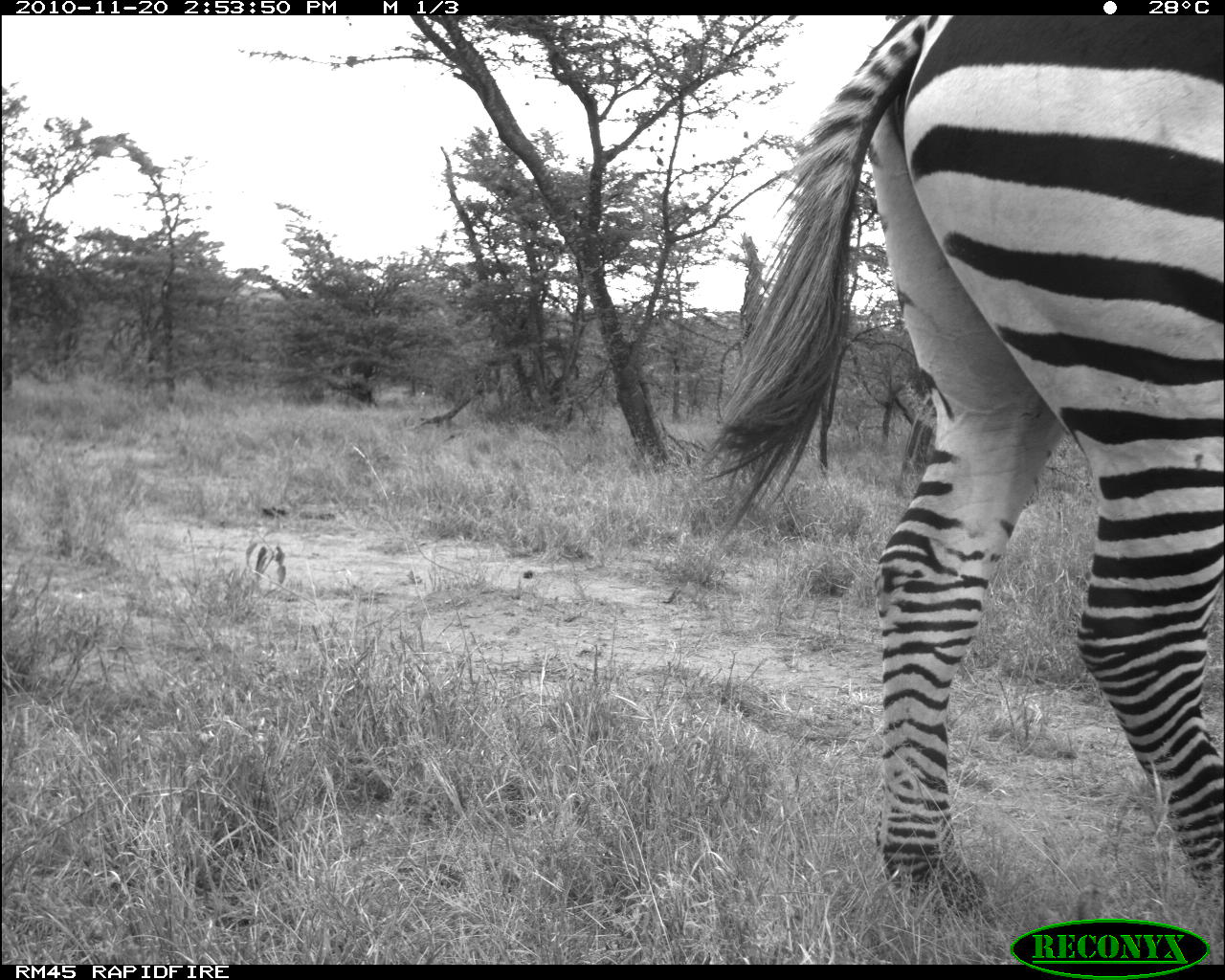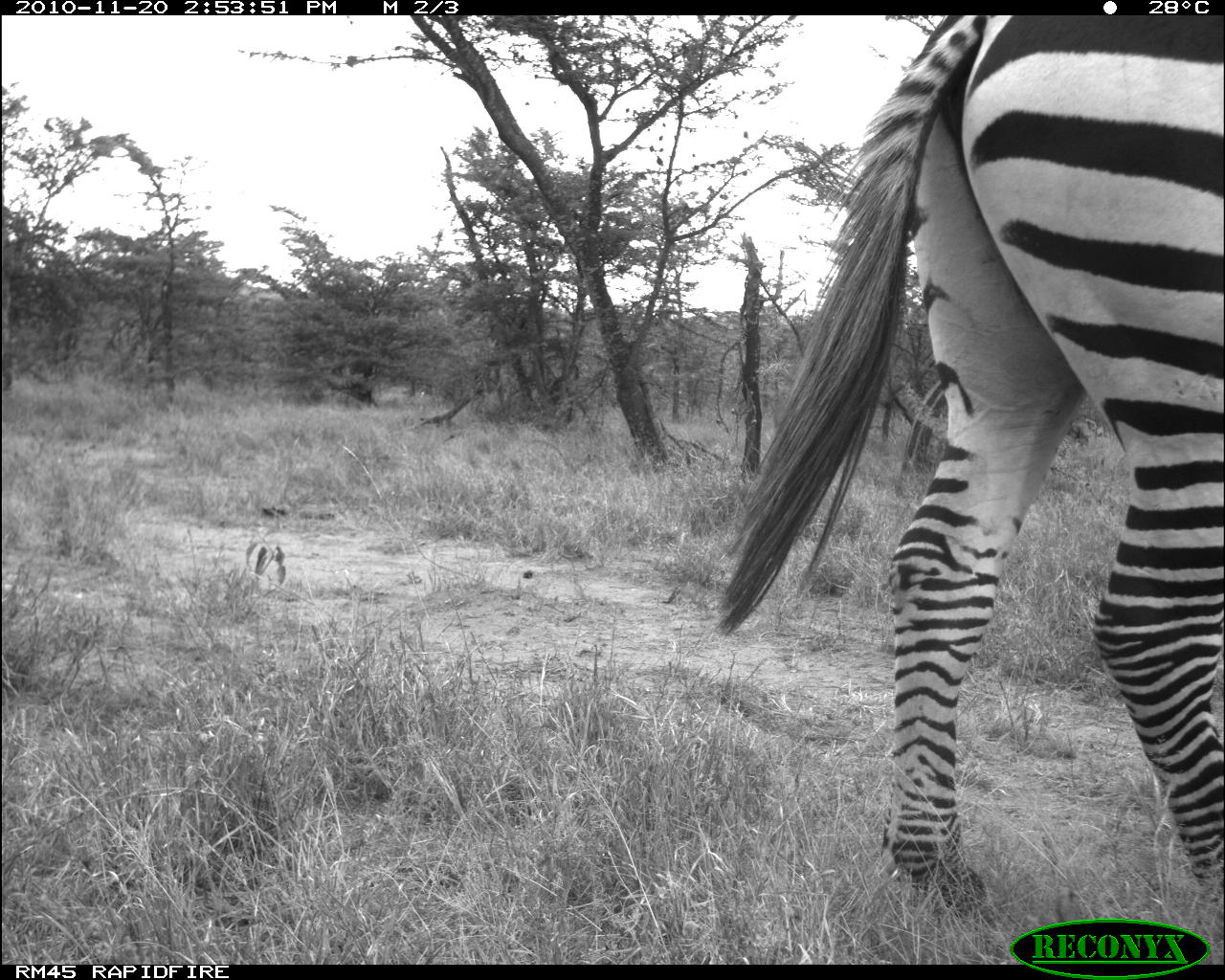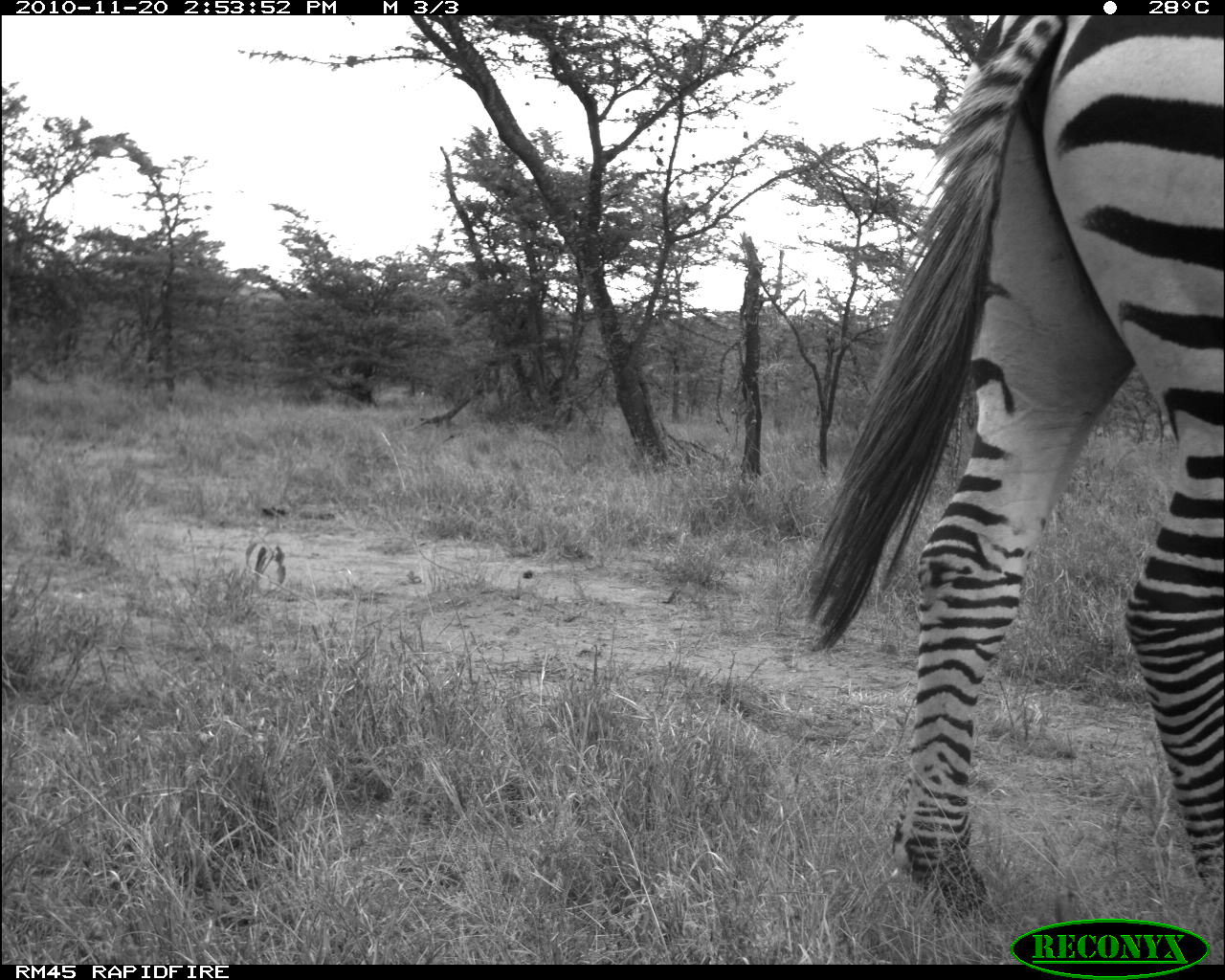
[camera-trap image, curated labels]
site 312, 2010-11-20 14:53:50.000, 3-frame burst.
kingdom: Animalia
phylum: Chordata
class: Mammalia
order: Perissodactyla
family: Equidae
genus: Equus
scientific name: Equus quagga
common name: plains zebra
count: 1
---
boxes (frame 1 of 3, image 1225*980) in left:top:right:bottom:
equus quagga: 701:15:1225:920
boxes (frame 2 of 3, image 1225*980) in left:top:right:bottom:
equus quagga: 718:15:1224:919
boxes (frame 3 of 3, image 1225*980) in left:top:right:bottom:
equus quagga: 803:17:1225:919